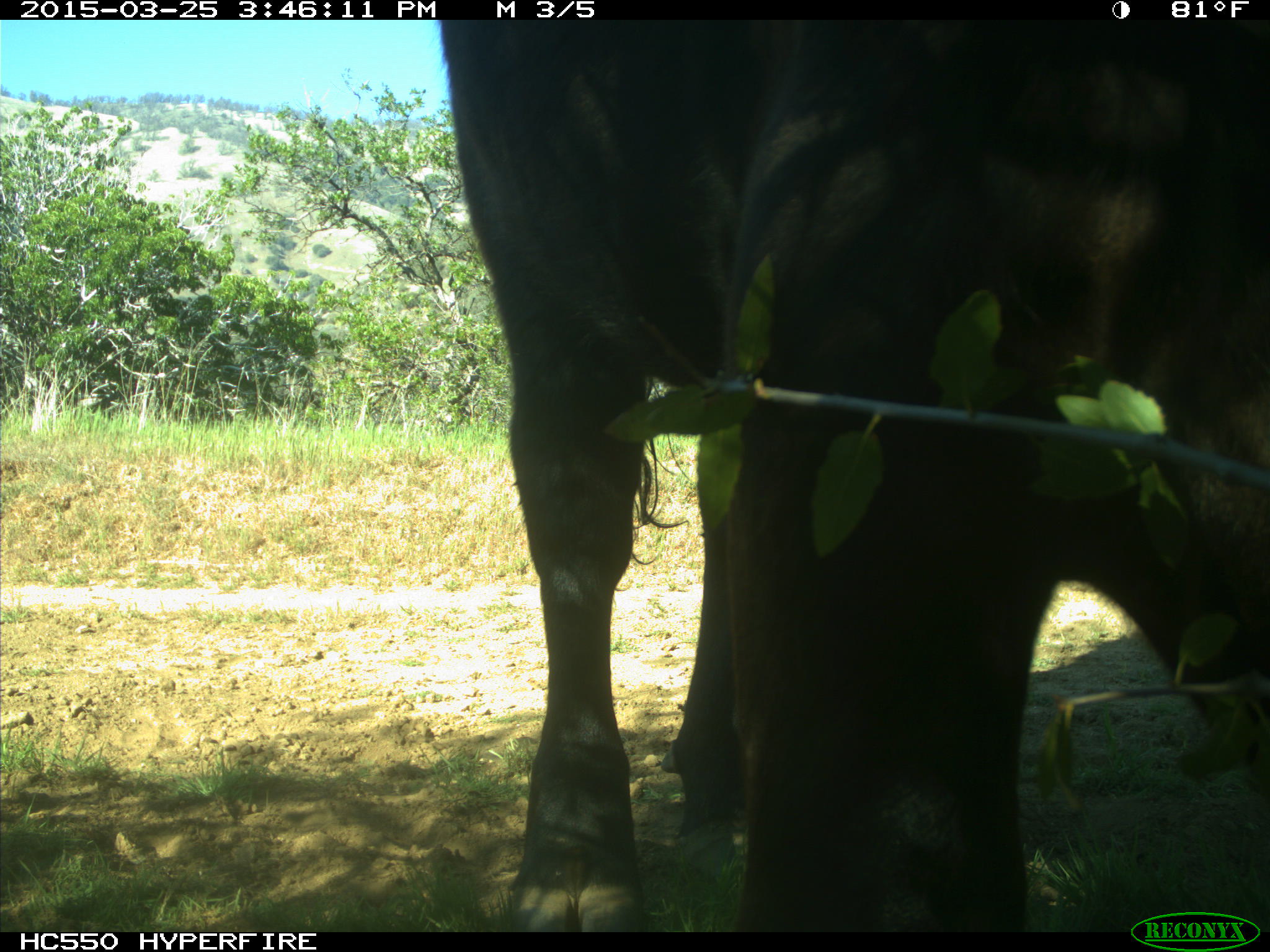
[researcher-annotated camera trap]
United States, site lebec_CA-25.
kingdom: Animalia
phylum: Chordata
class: Mammalia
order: Artiodactyla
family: Bovidae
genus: Bos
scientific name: Bos taurus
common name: domestic cow